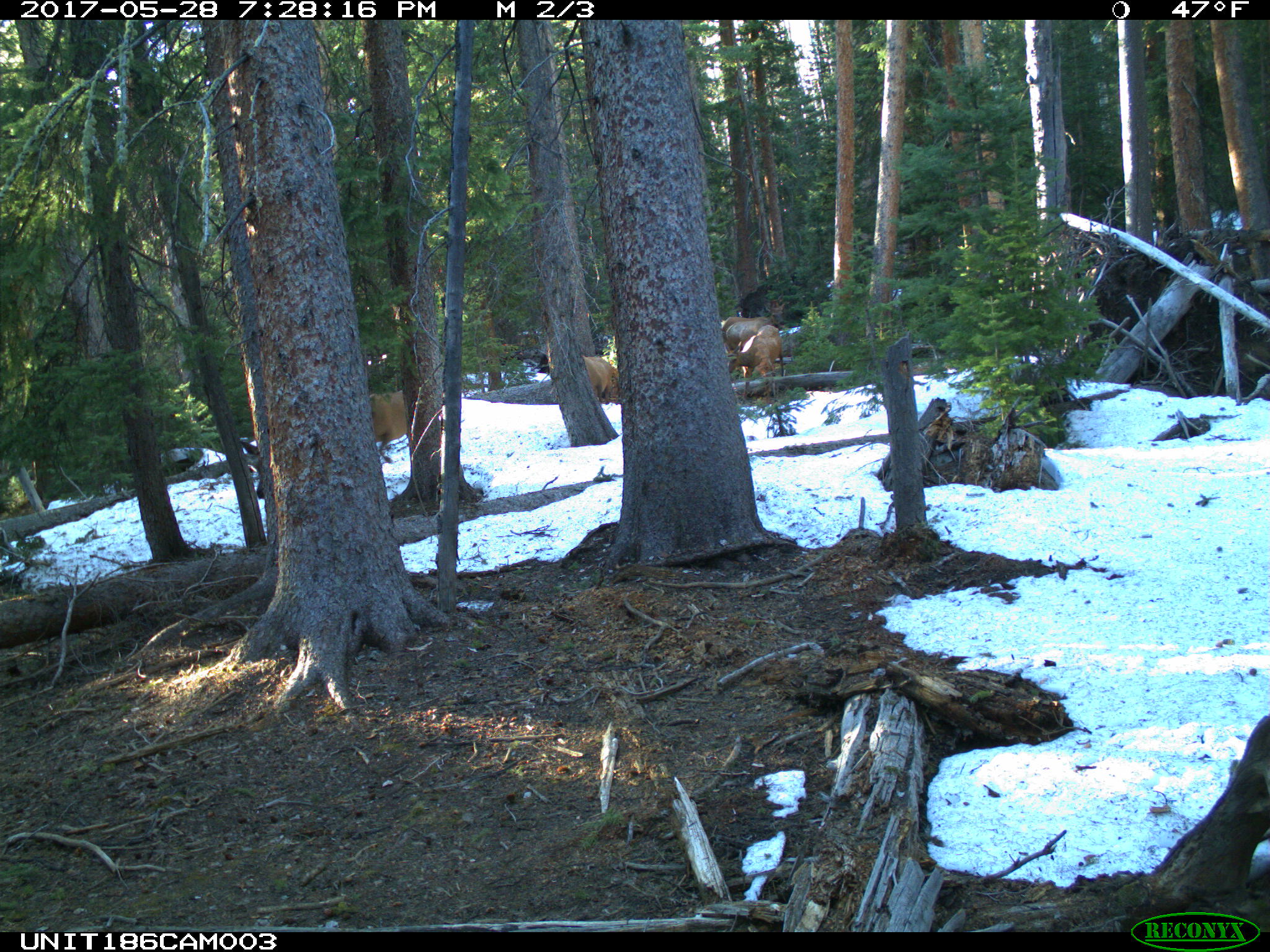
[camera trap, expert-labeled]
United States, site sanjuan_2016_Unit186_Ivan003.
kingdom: Animalia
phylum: Chordata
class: Mammalia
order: Artiodactyla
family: Cervidae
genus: Cervus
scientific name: Cervus elaphus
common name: red deer